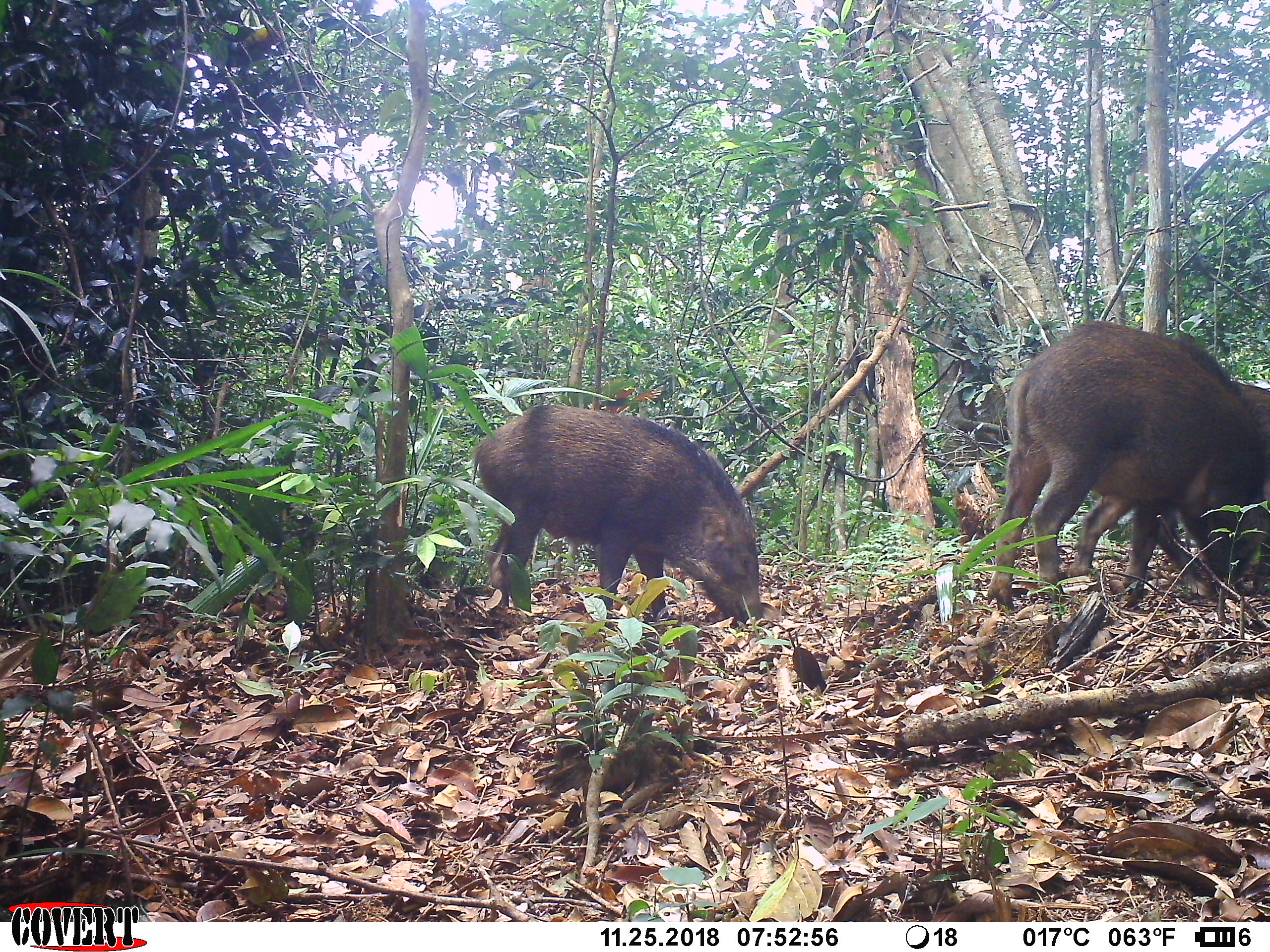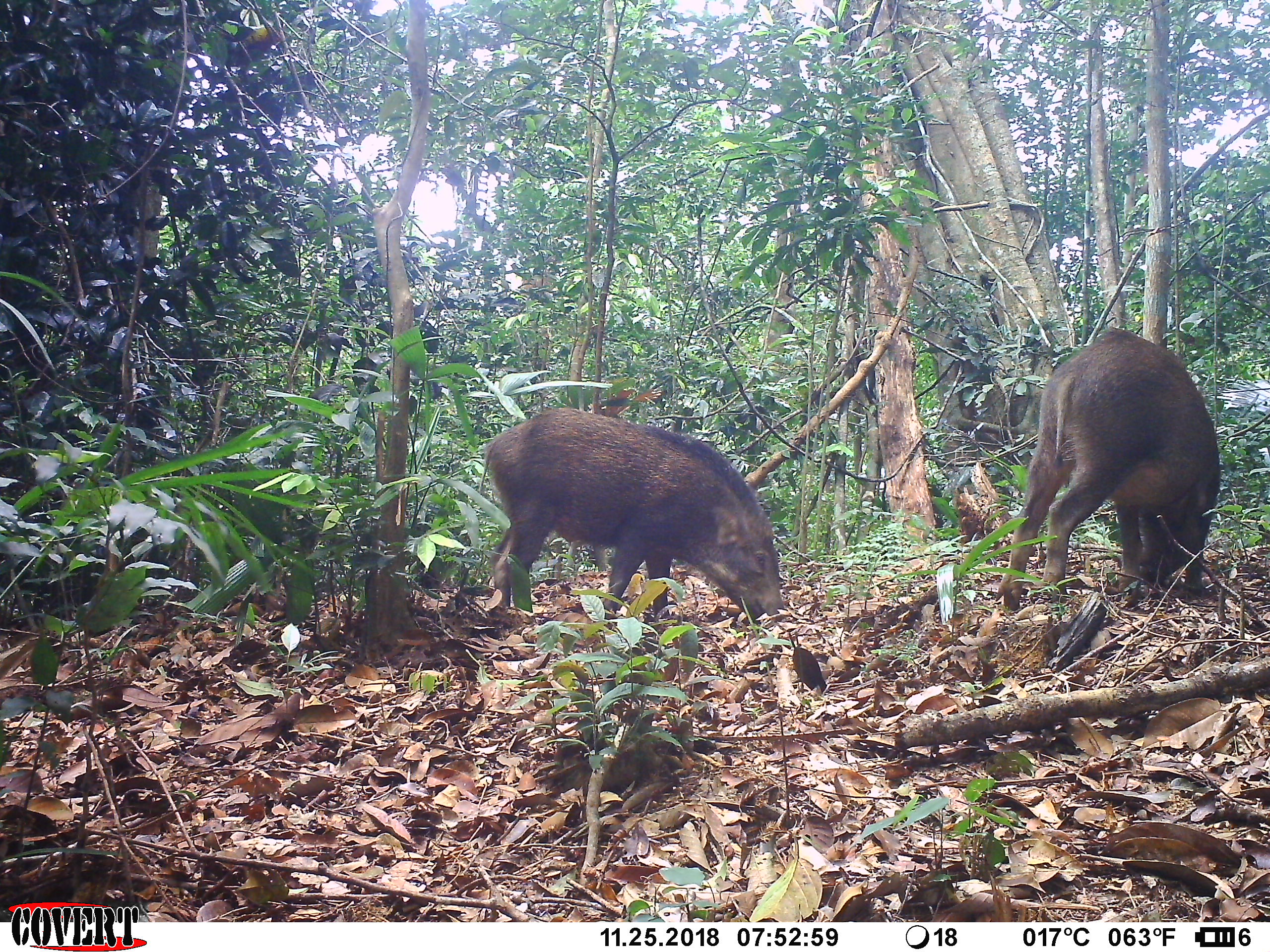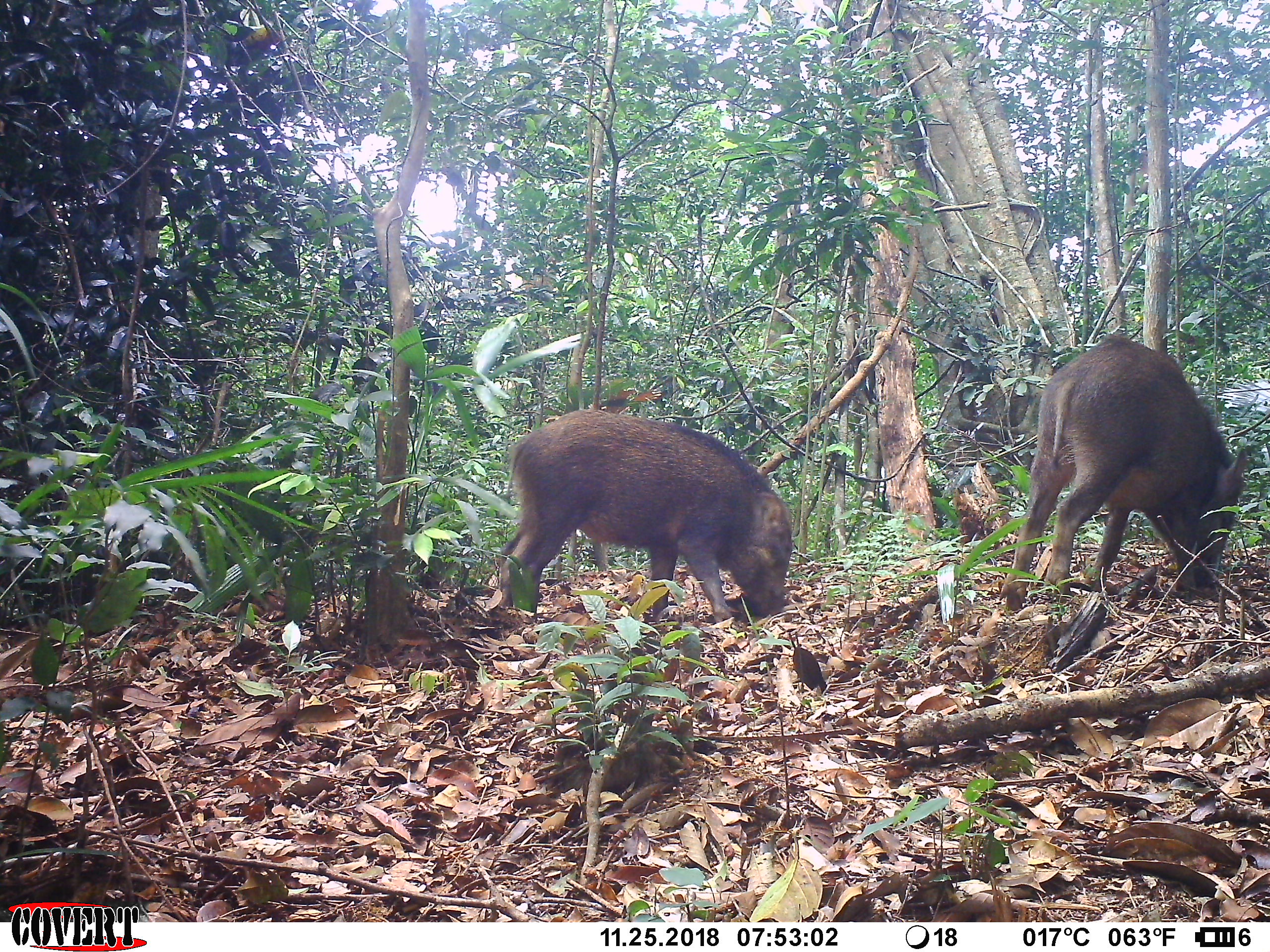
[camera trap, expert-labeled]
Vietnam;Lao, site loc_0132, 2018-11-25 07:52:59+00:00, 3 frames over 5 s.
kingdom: Animalia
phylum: Chordata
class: Mammalia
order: Artiodactyla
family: Suidae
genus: Sus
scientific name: Sus scrofa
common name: eurasian wild pig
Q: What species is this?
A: Eurasian wild pig (Sus scrofa).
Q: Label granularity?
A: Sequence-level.